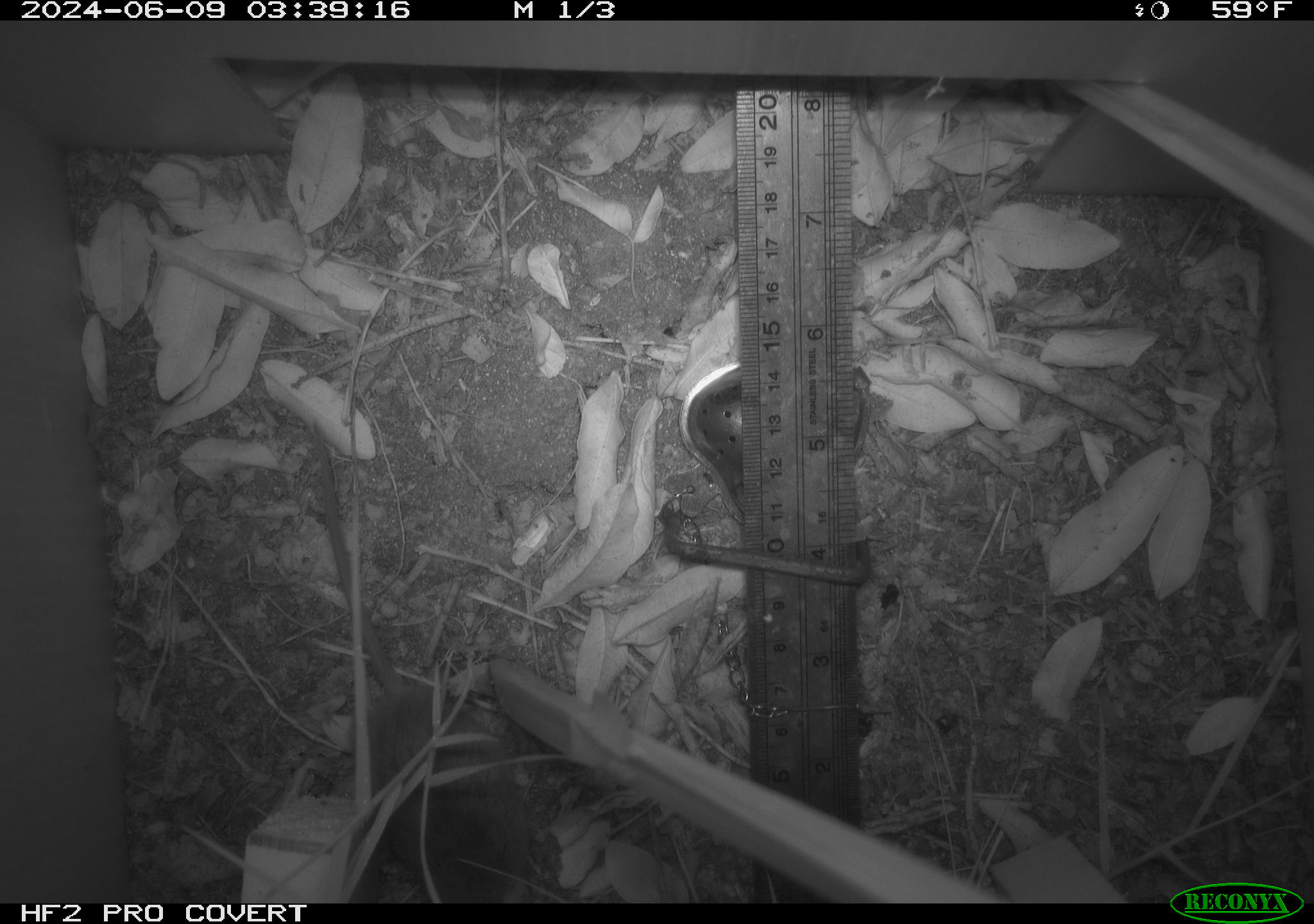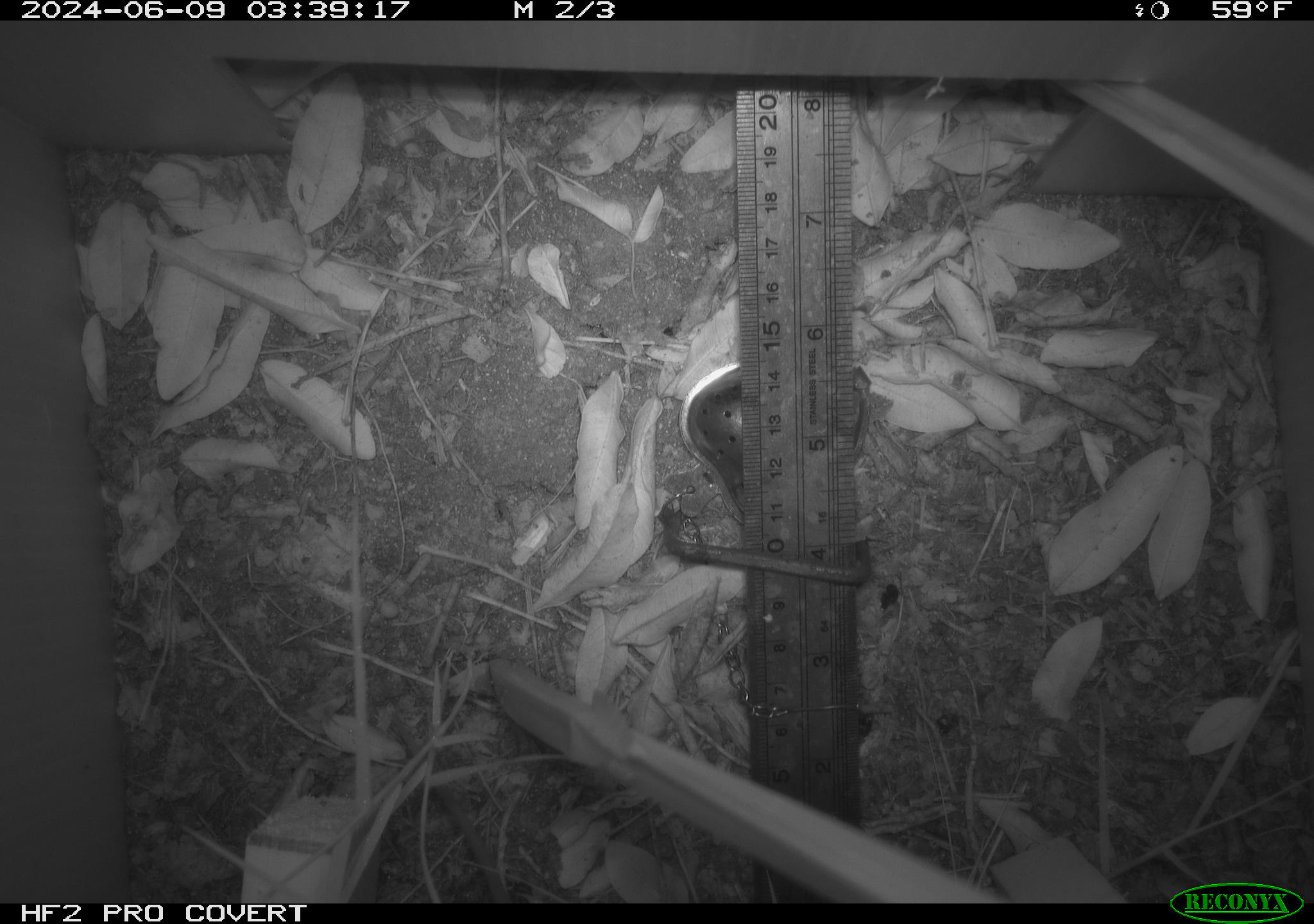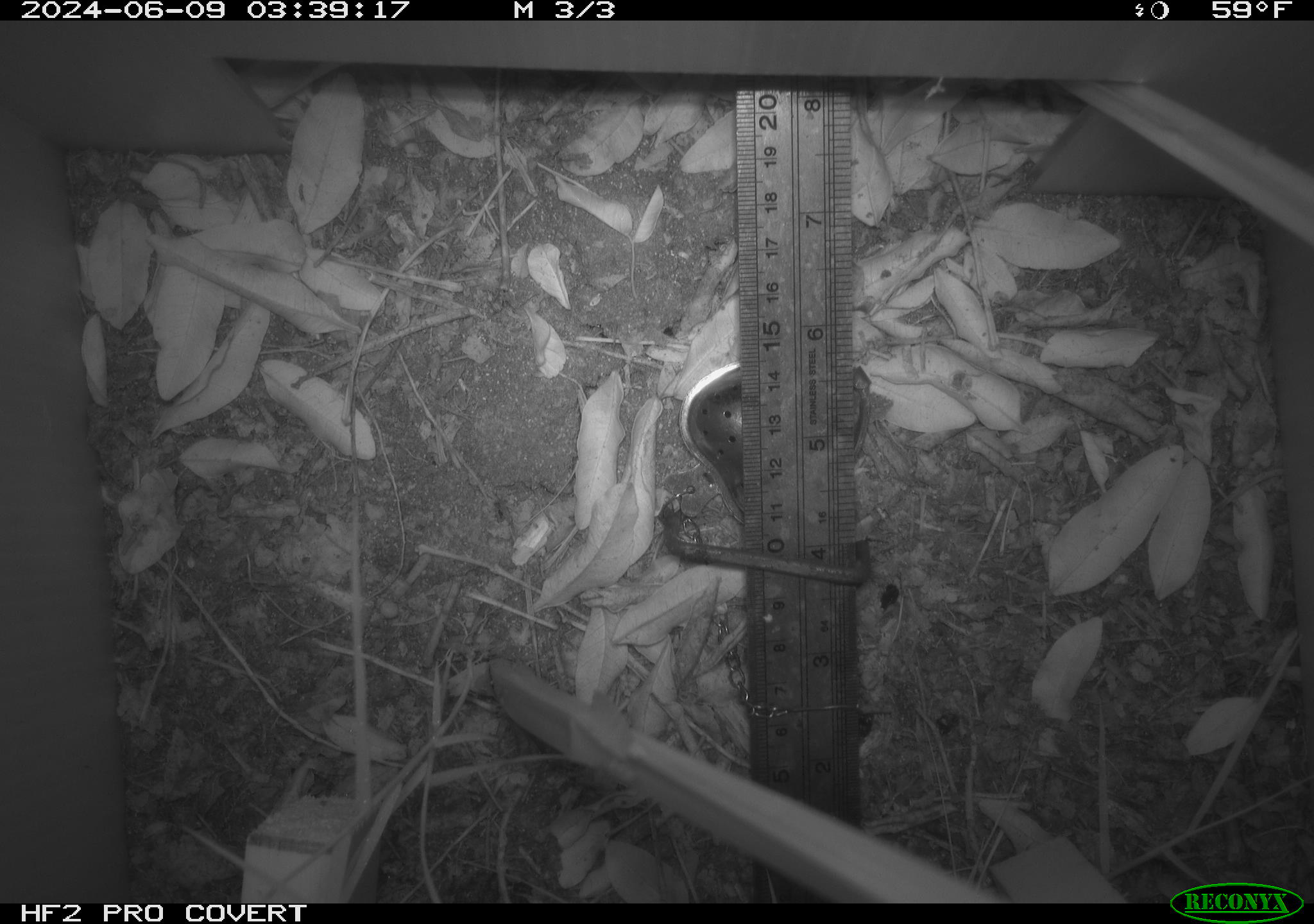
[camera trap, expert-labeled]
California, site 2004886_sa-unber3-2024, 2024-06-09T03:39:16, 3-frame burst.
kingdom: Animalia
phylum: Chordata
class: Mammalia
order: Rodentia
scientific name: Rodentia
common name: mouse species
Mouse species (Rodentia).